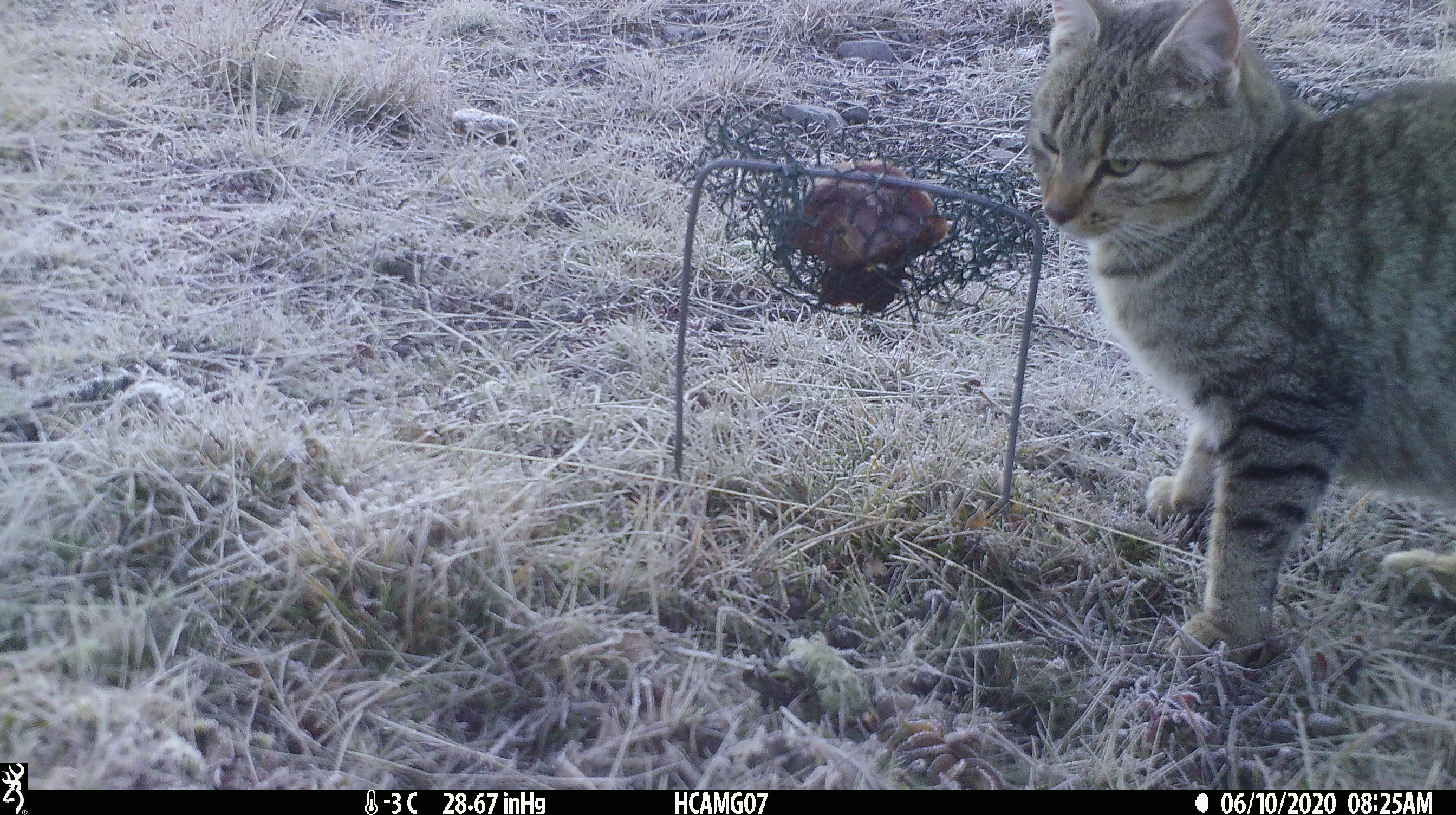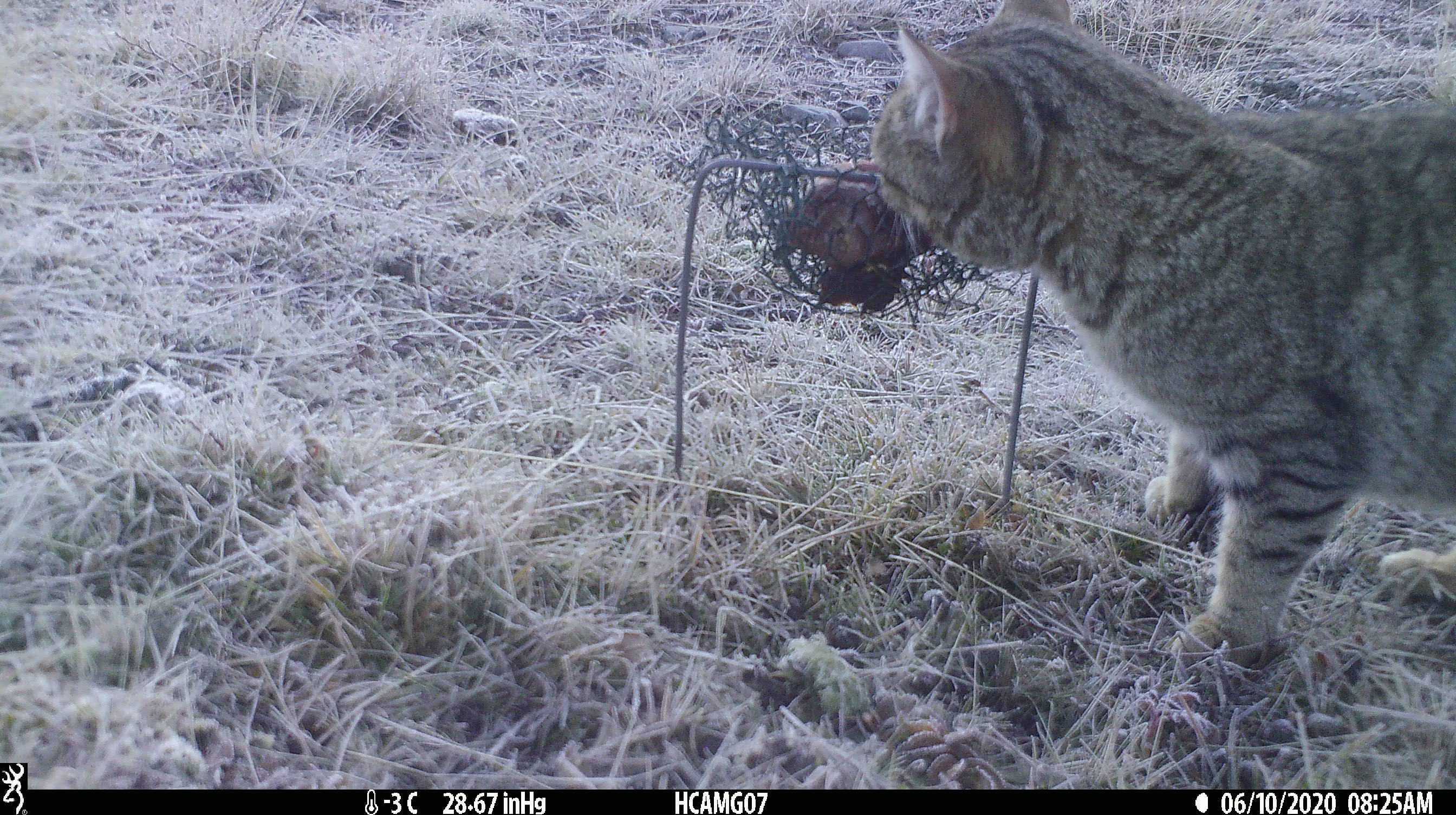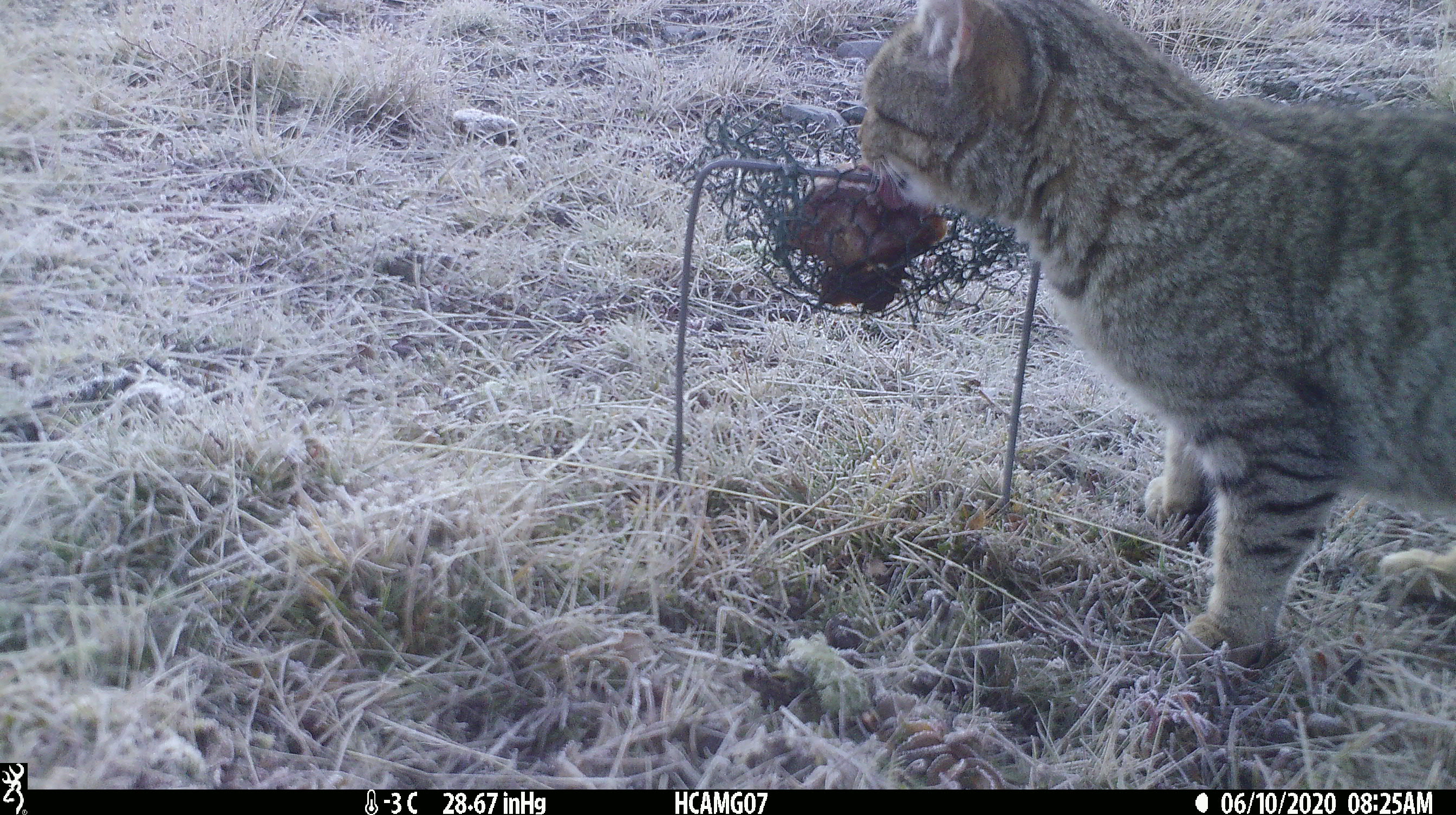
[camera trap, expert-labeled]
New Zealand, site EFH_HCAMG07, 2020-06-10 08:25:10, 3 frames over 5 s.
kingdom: Animalia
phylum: Chordata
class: Mammalia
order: Carnivora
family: Felidae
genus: Felis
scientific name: Felis catus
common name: domestic cat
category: cat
Cat (domestic cat) (Felis catus).